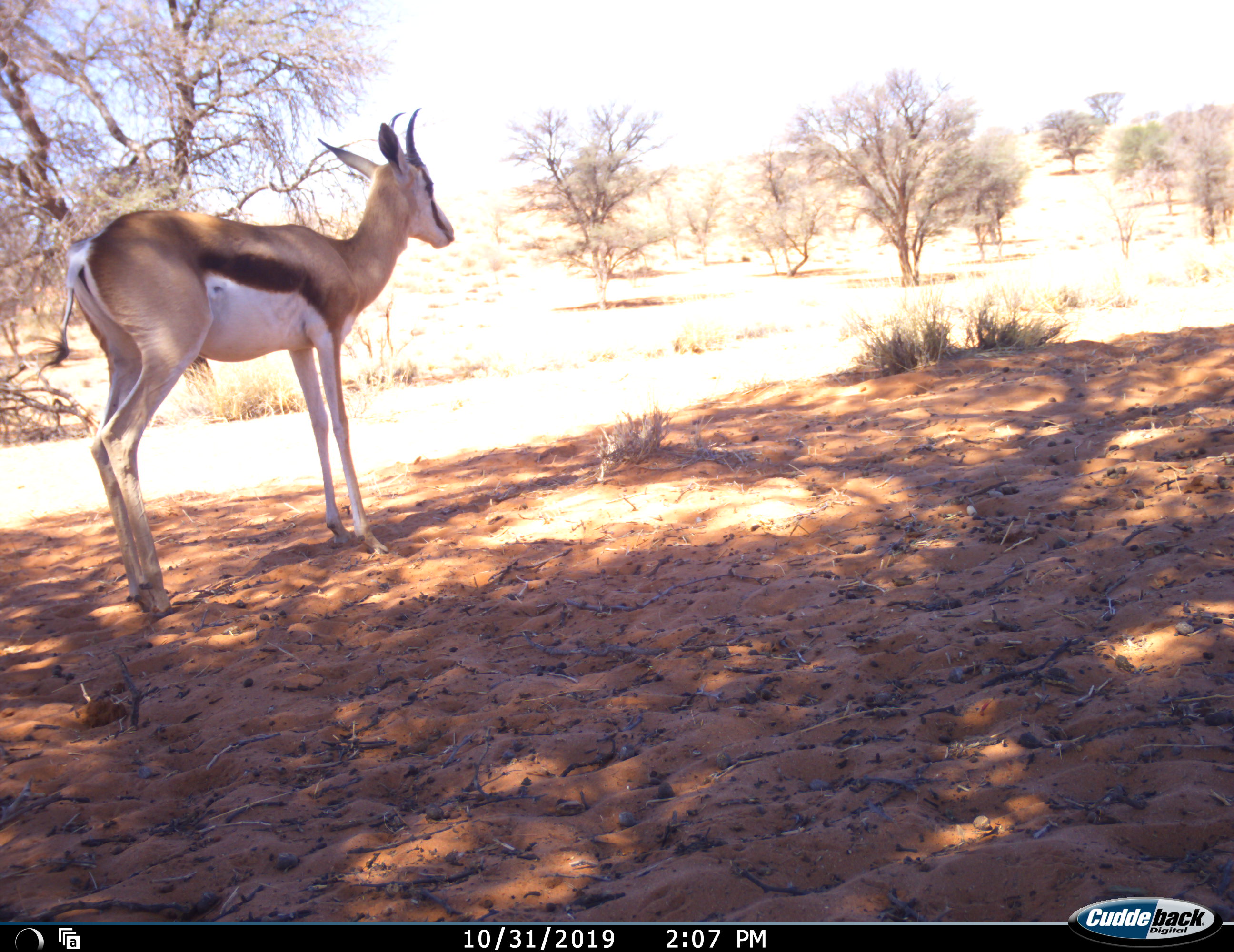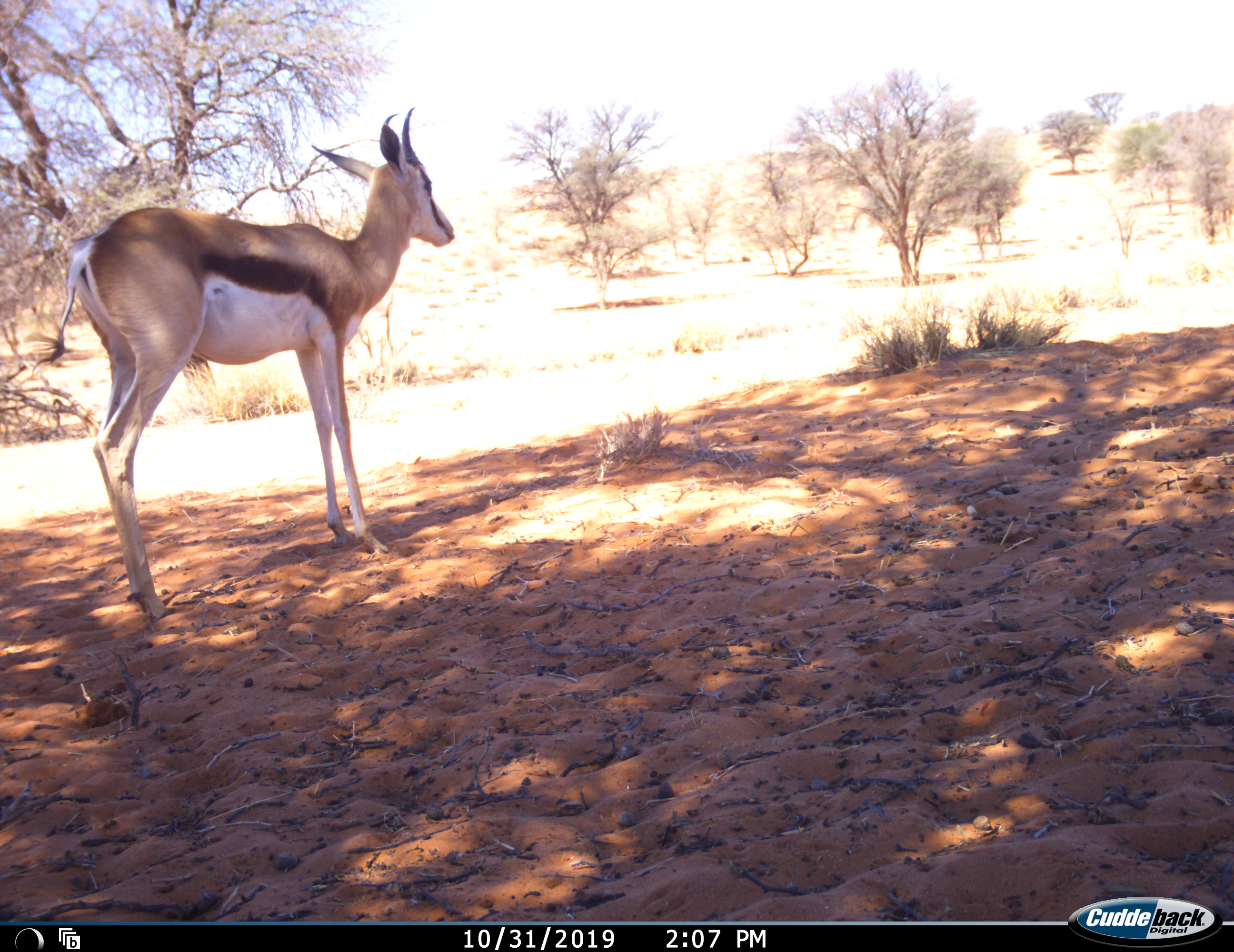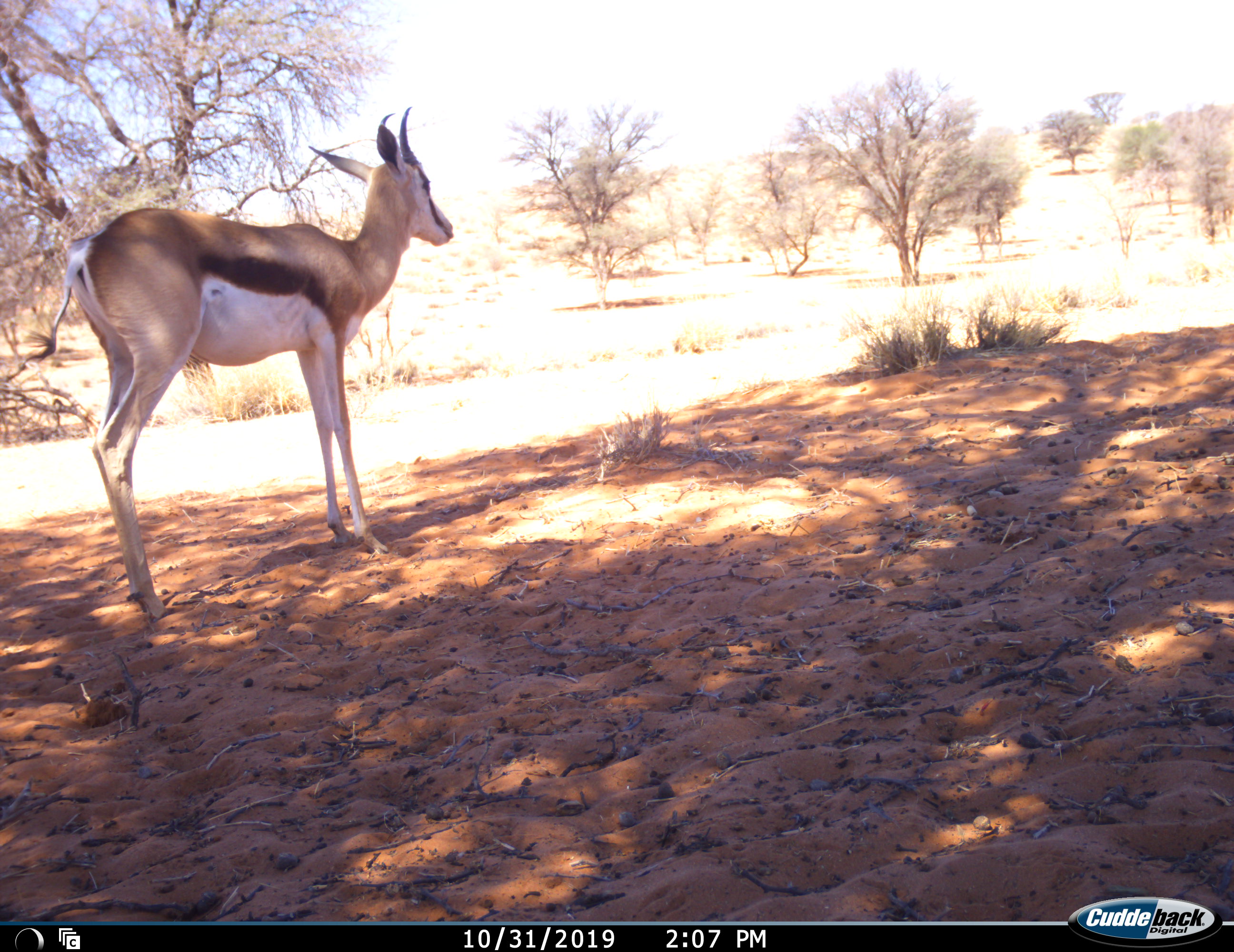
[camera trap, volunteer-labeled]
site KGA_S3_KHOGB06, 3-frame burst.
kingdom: Animalia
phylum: Chordata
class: Mammalia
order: Artiodactyla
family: Bovidae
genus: Antidorcas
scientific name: Antidorcas marsupialis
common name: springbok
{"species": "springbok (Antidorcas marsupialis)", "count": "1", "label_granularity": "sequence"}